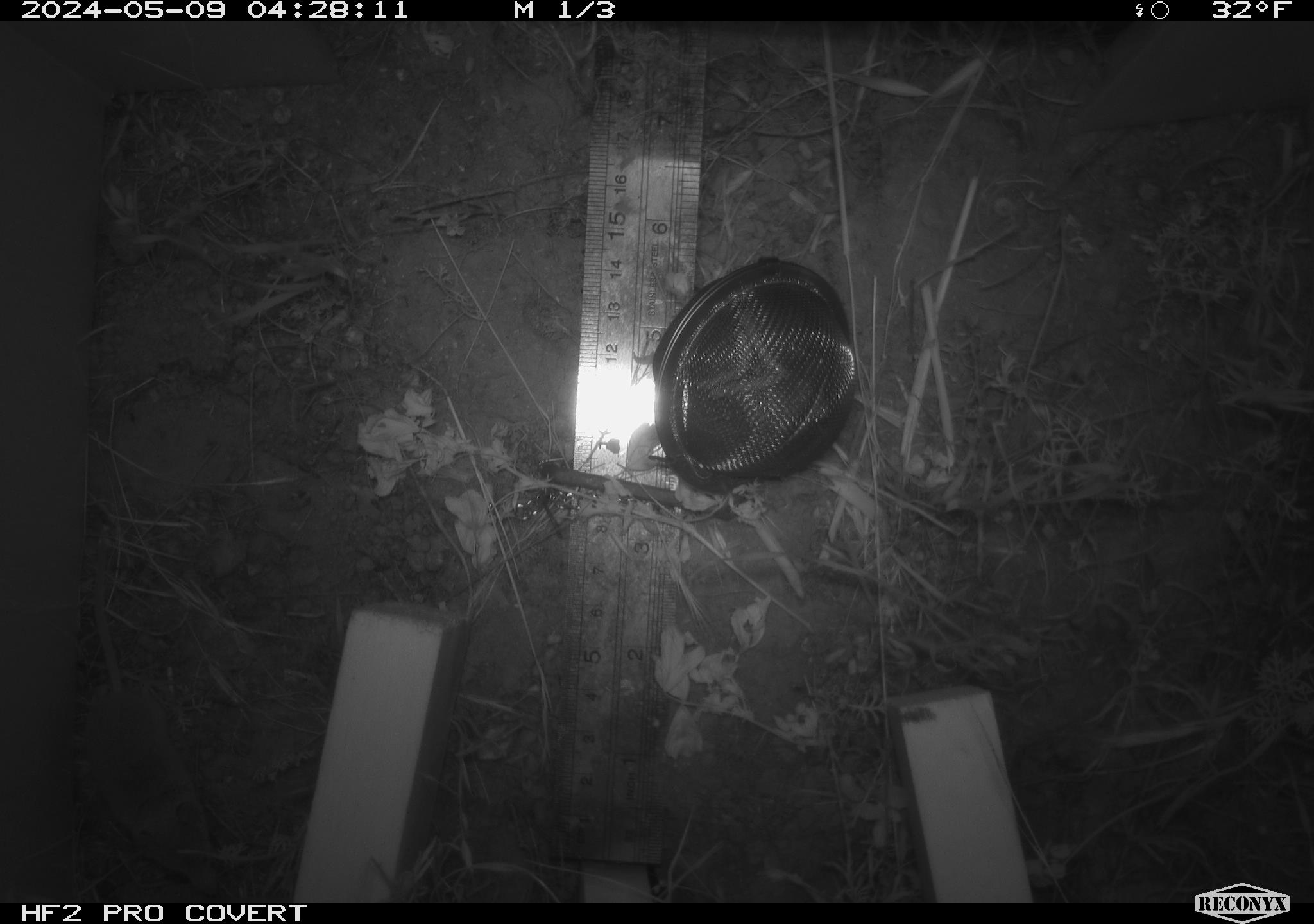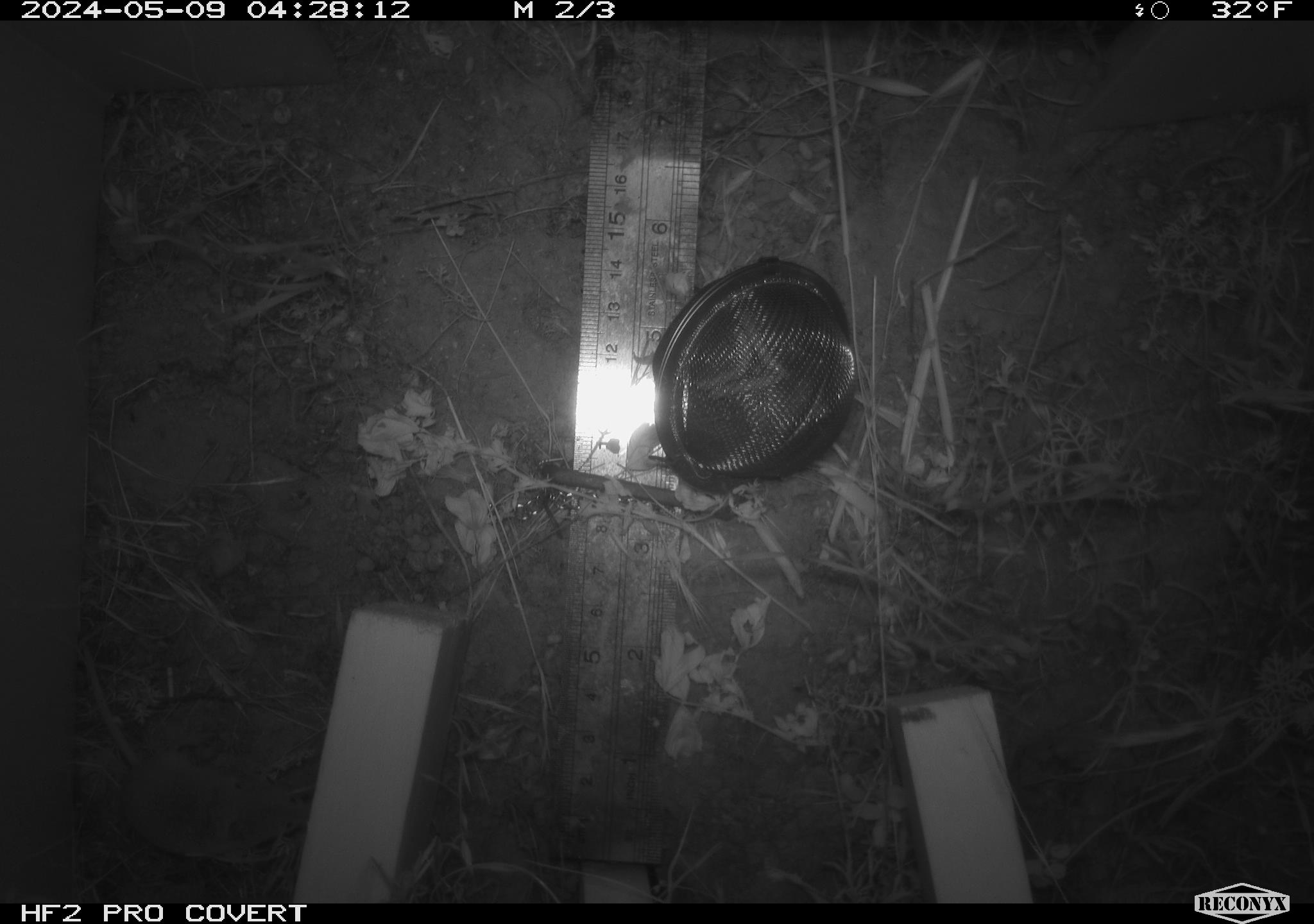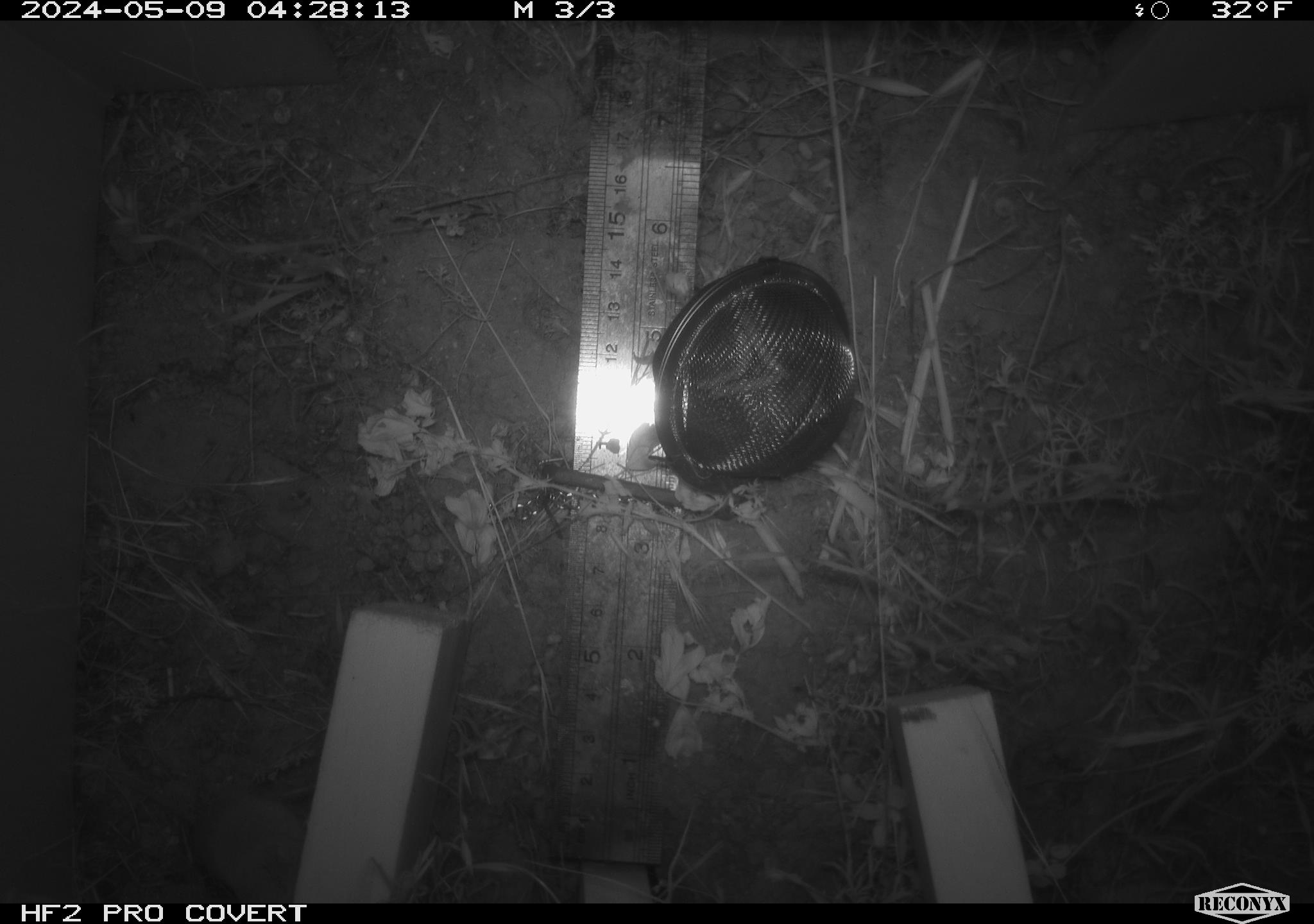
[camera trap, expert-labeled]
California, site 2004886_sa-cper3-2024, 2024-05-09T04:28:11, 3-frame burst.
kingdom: Animalia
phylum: Chordata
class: Mammalia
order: Rodentia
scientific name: Rodentia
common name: rodent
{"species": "rodent (Rodentia)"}